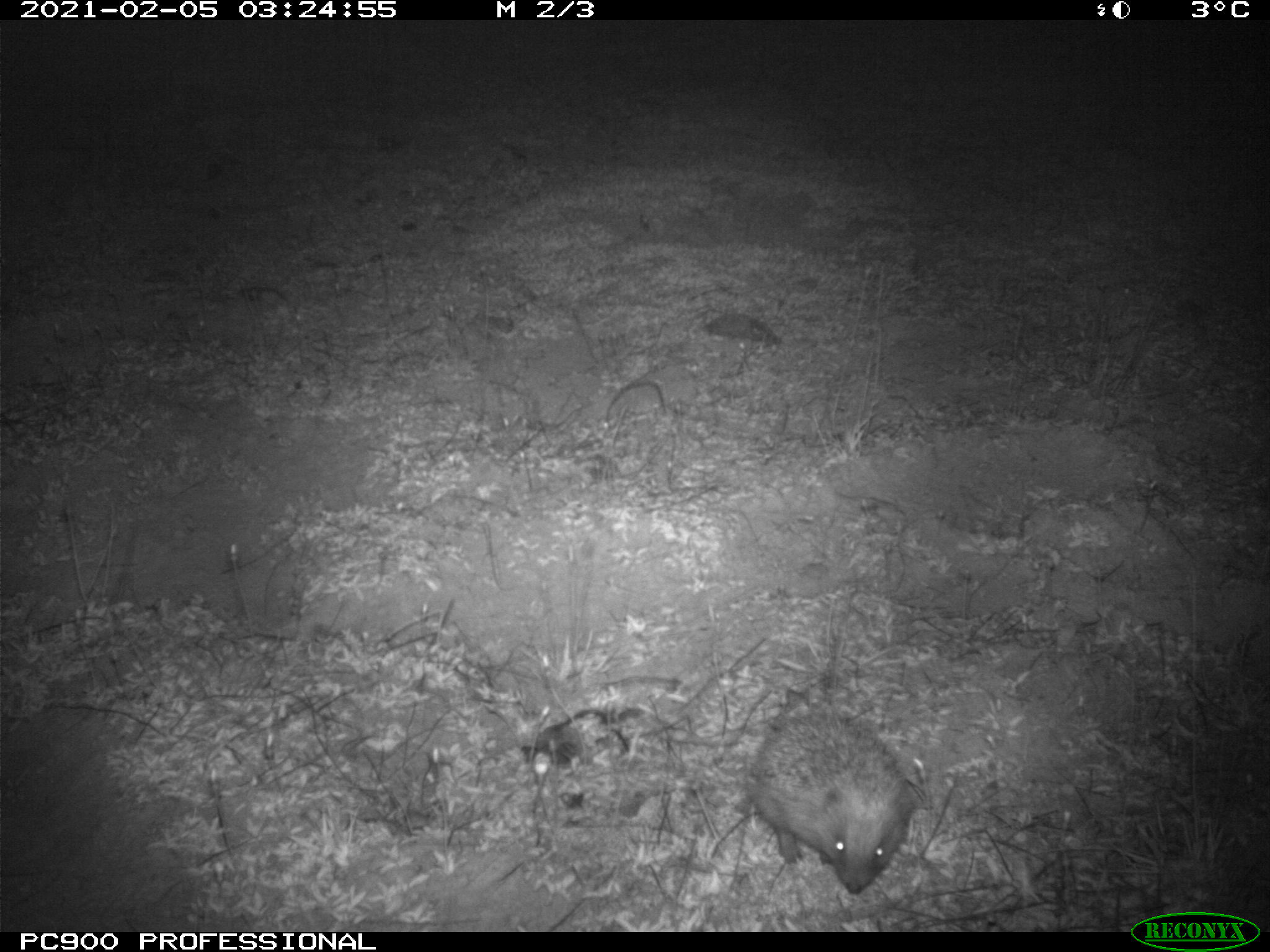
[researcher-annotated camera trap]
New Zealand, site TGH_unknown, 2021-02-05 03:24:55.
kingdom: Animalia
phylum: Chordata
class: Mammalia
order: Eulipotyphla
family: Erinaceidae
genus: Erinaceus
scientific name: Erinaceus europaeus europaeus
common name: european hedgehog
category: hedgehog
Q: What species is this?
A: Hedgehog (european hedgehog) (Erinaceus europaeus europaeus).